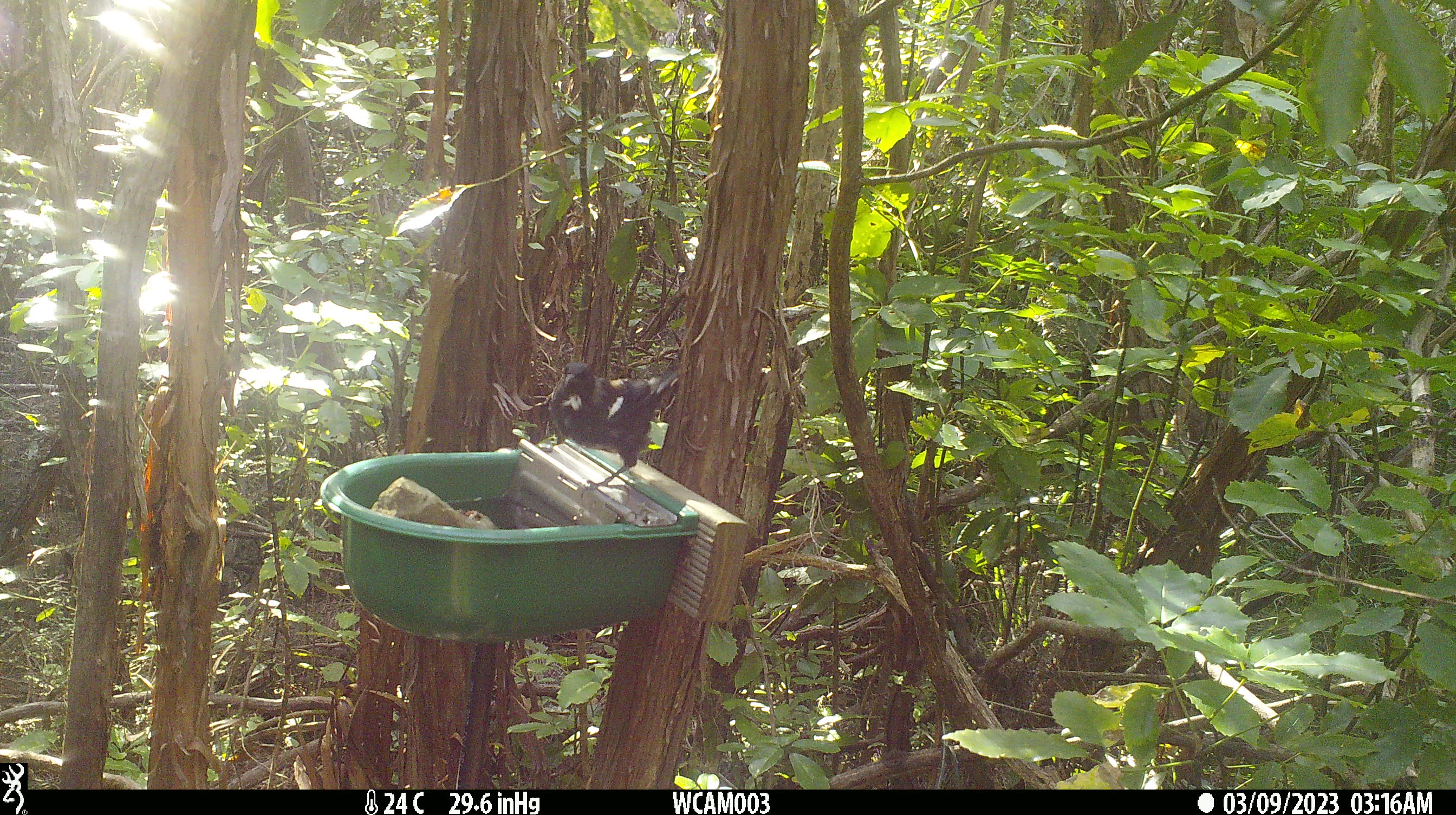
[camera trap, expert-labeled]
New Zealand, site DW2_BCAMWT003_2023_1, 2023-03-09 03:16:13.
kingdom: Animalia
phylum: Chordata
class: Aves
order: Passeriformes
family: Meliphagidae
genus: Prosthemadera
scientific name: Prosthemadera novaeseelandiae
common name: tui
Tui (Prosthemadera novaeseelandiae).